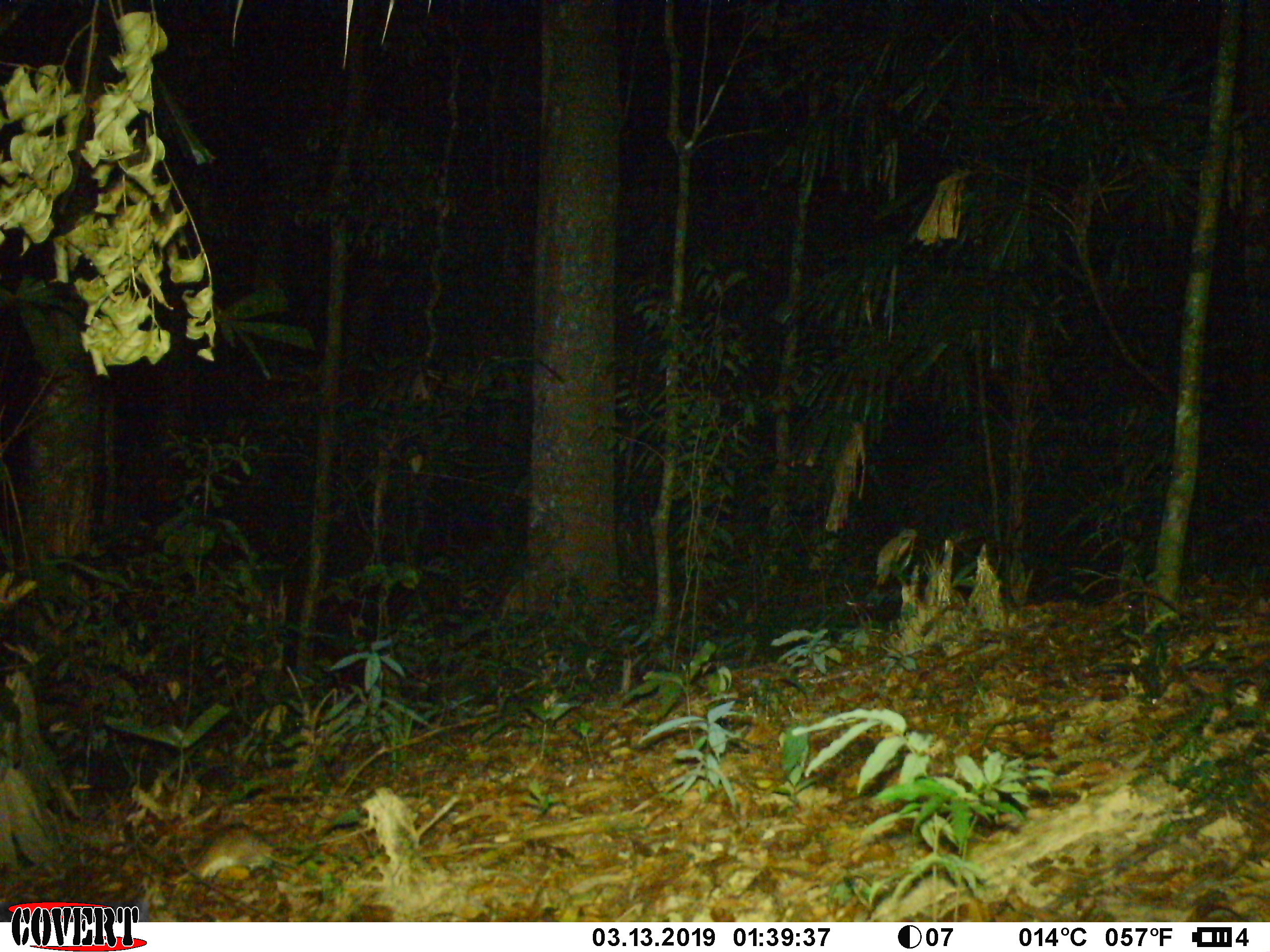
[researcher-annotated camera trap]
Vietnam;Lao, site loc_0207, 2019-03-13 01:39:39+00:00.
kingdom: Animalia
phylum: Chordata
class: Mammalia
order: Rodentia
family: Muridae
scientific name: Muridae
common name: old-world mice and rats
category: unidentified murid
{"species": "unidentified murid (old-world mice and rats) (Muridae)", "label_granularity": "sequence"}